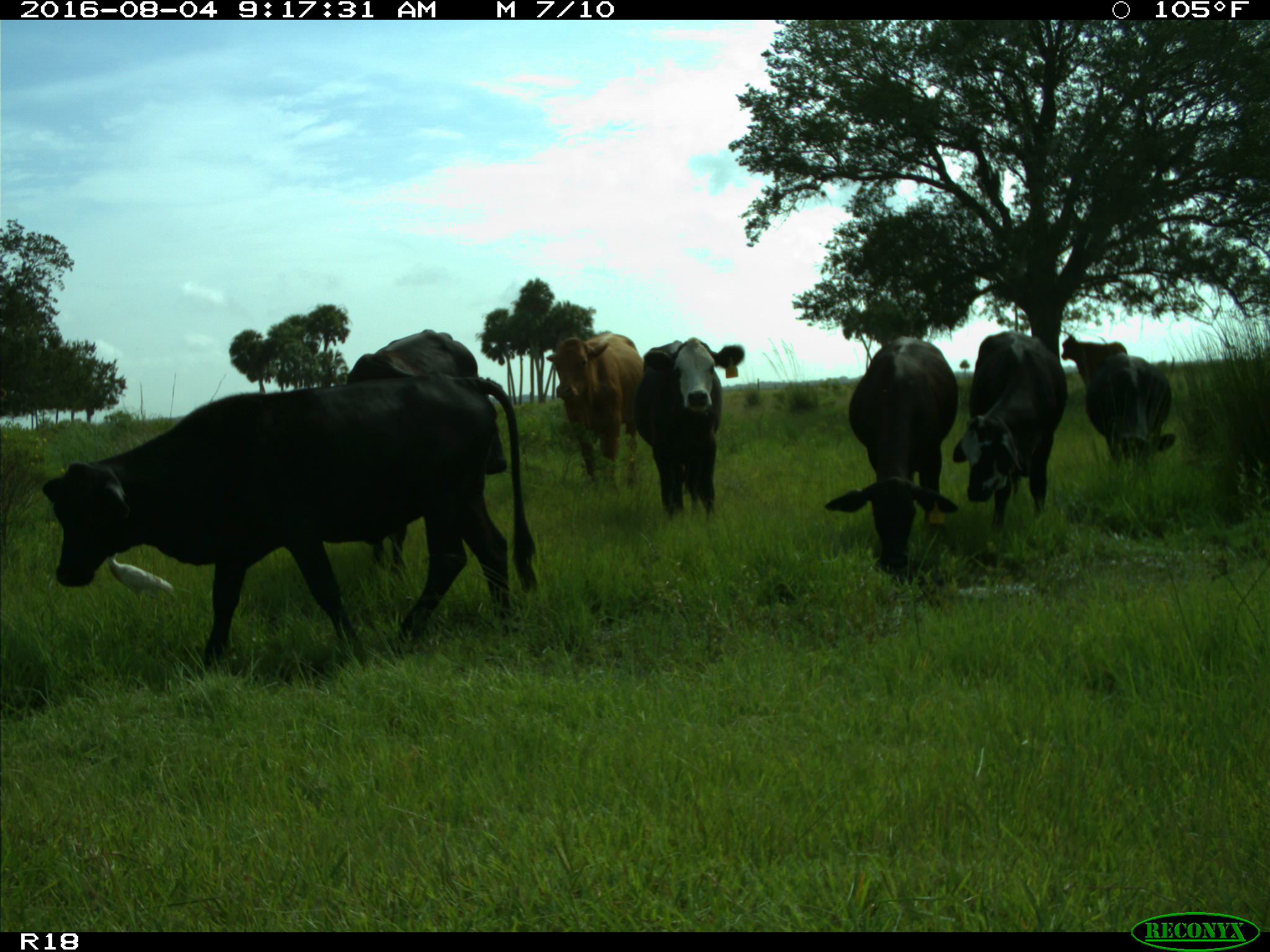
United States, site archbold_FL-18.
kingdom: Animalia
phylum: Chordata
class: Mammalia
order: Artiodactyla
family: Bovidae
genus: Bos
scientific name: Bos taurus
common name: domestic cow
Bos taurus (domestic cow).